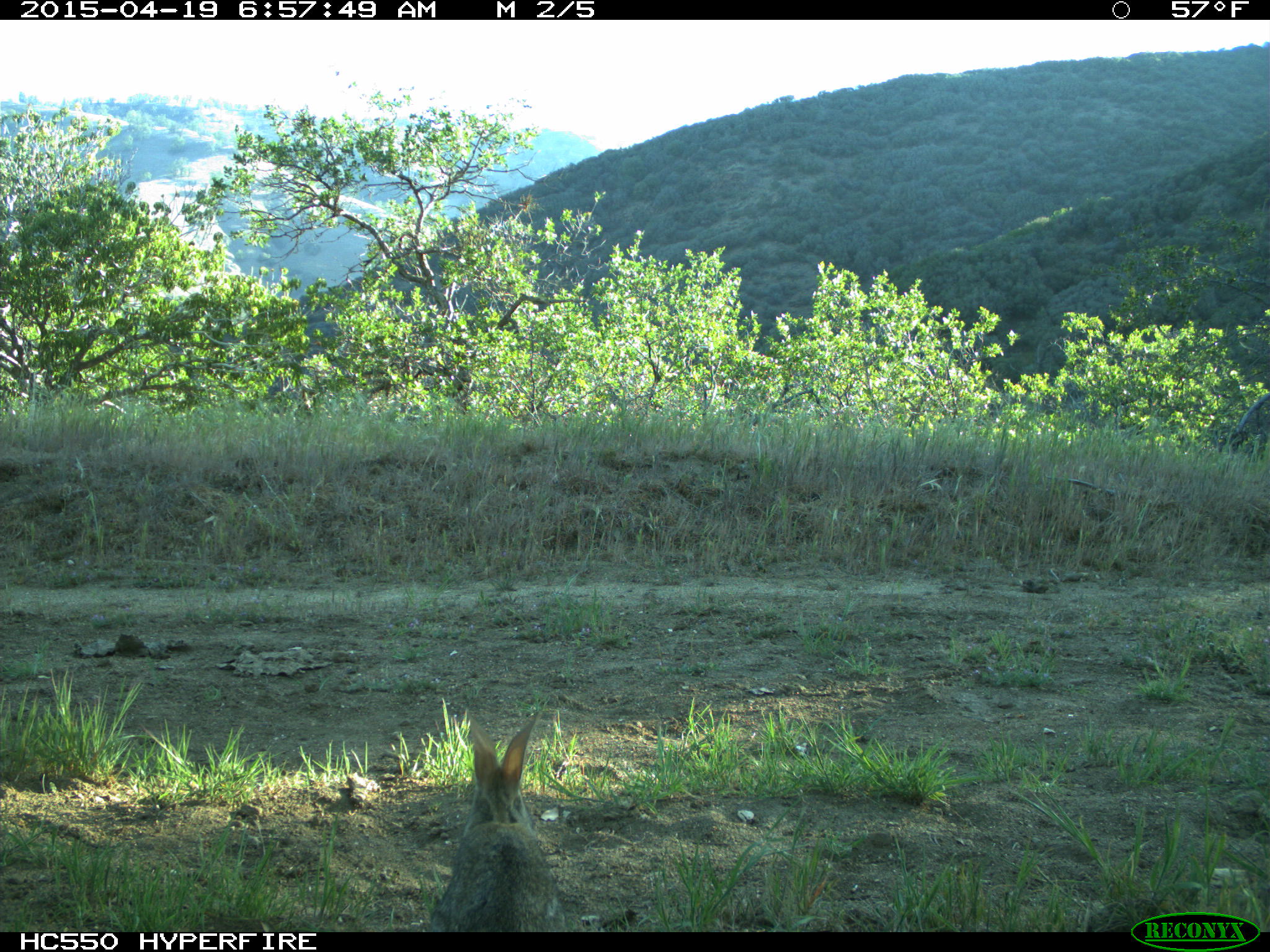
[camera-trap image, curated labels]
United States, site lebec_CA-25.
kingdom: Animalia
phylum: Chordata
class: Mammalia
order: Lagomorpha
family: Leporidae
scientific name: Leporidae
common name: rabbits and hares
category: unidentified rabbit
Unidentified rabbit (rabbits and hares) (Leporidae).